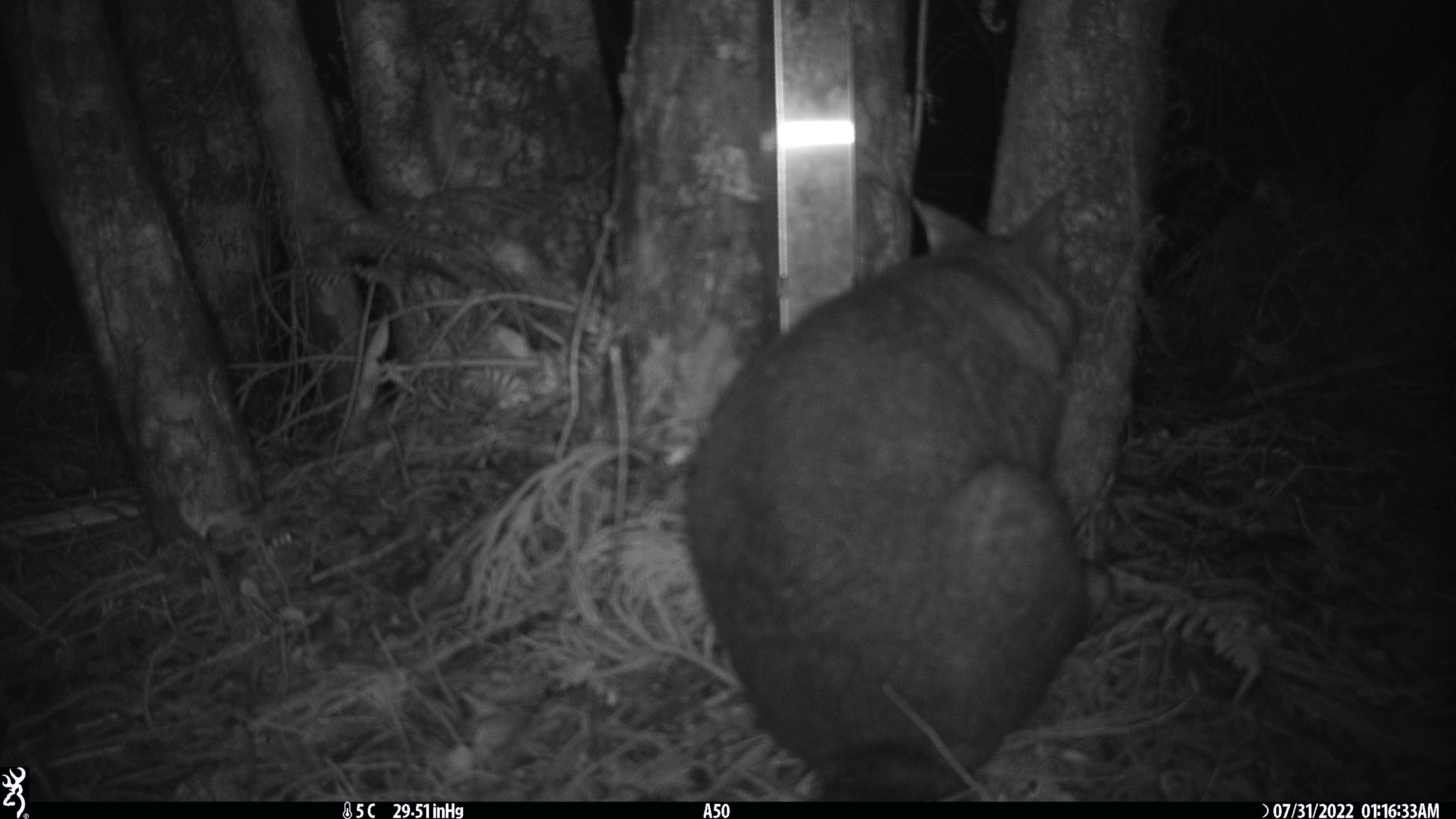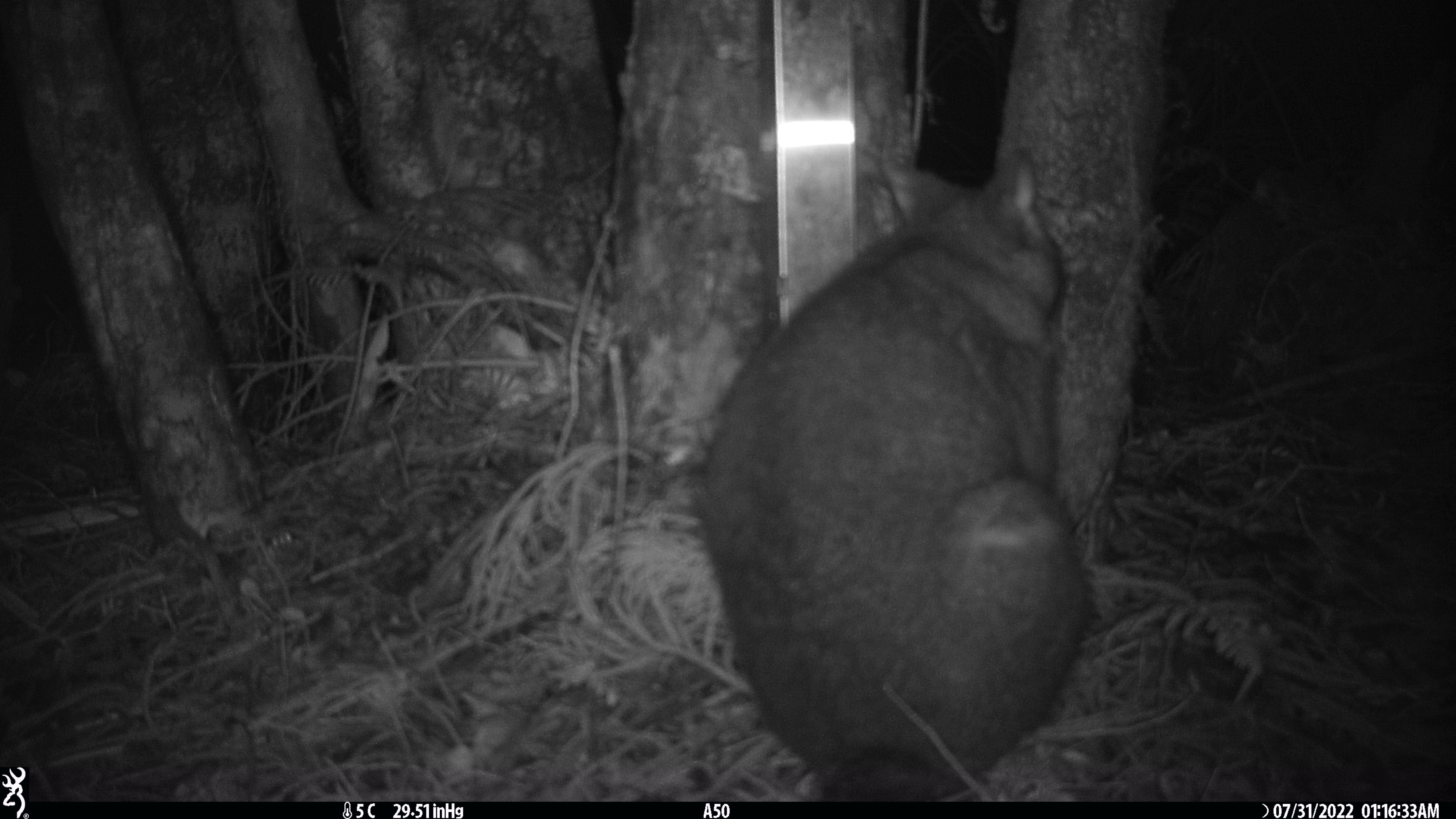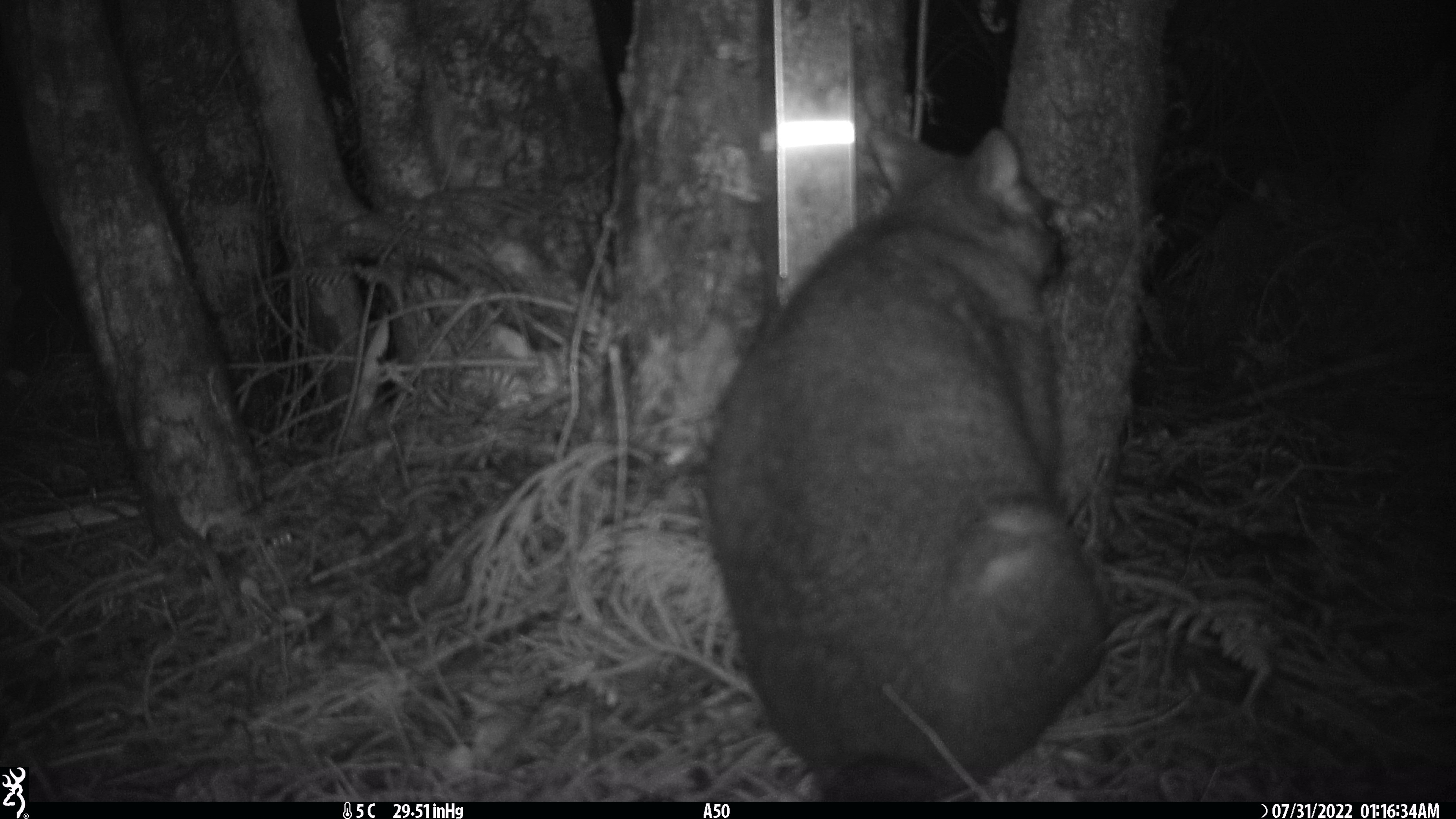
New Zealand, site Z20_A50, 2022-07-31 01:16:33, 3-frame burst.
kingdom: Animalia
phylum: Chordata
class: Mammalia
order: Diprotodontia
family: Phalangeridae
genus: Trichosurus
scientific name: Trichosurus vulpecula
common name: common brushtail possum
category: possum